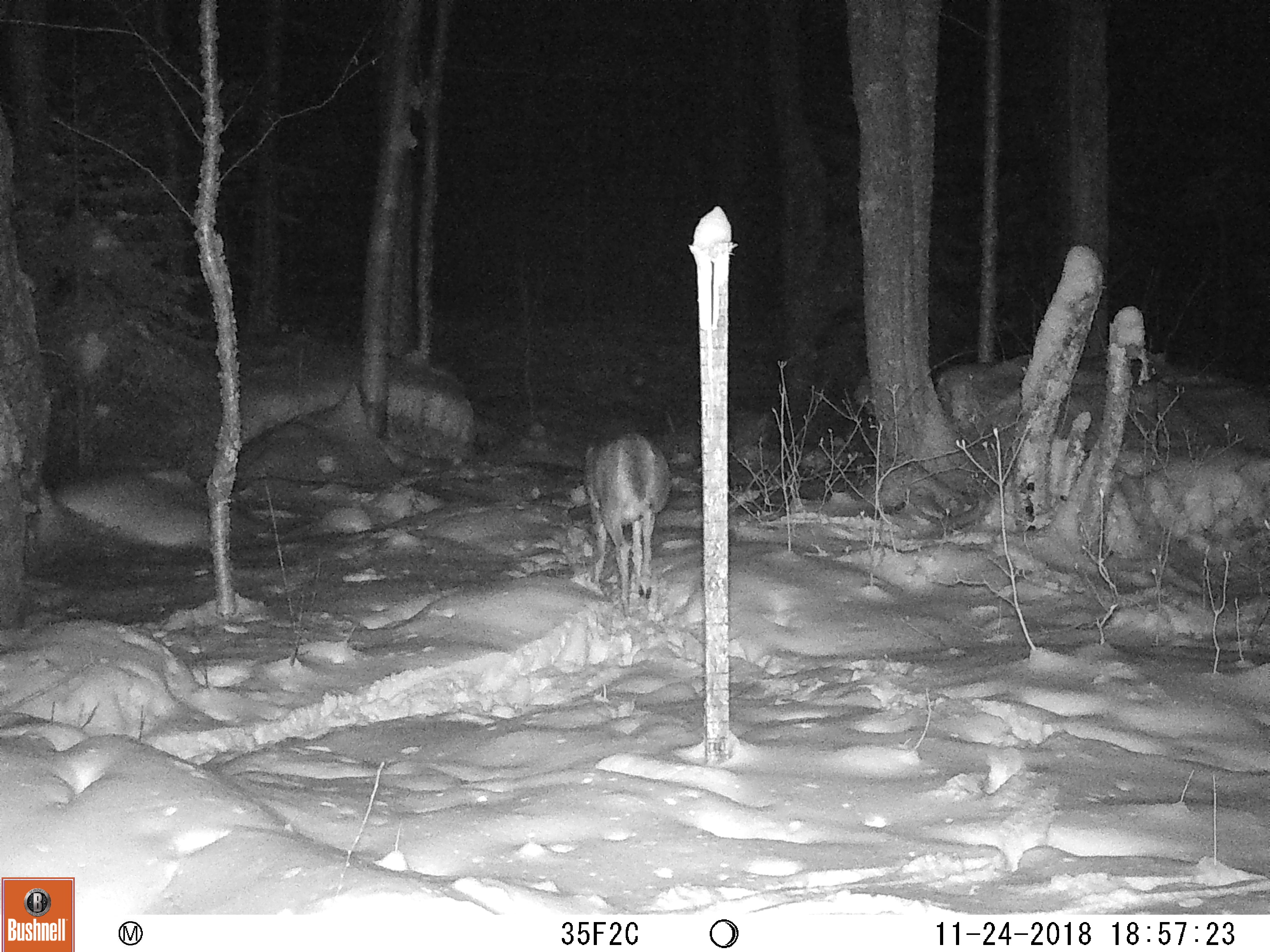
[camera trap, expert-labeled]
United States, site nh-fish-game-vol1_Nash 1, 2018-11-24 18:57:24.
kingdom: Animalia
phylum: Chordata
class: Mammalia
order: Artiodactyla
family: Cervidae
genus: Odocoileus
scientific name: Odocoileus virginianus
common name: white-tailed deer